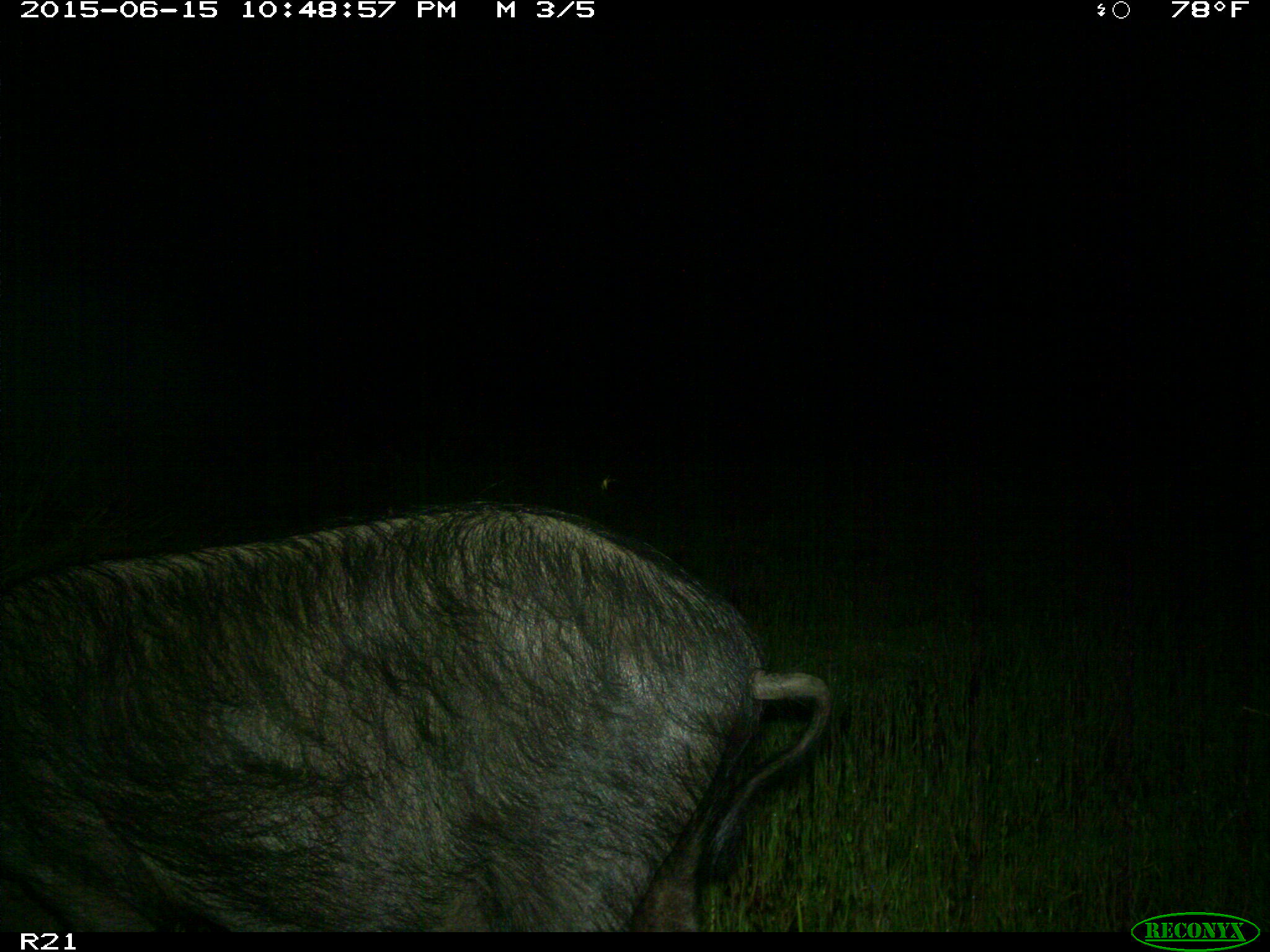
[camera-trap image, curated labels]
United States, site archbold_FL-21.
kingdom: Animalia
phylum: Chordata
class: Mammalia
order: Artiodactyla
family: Suidae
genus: Sus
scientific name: Sus scrofa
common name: wild boar